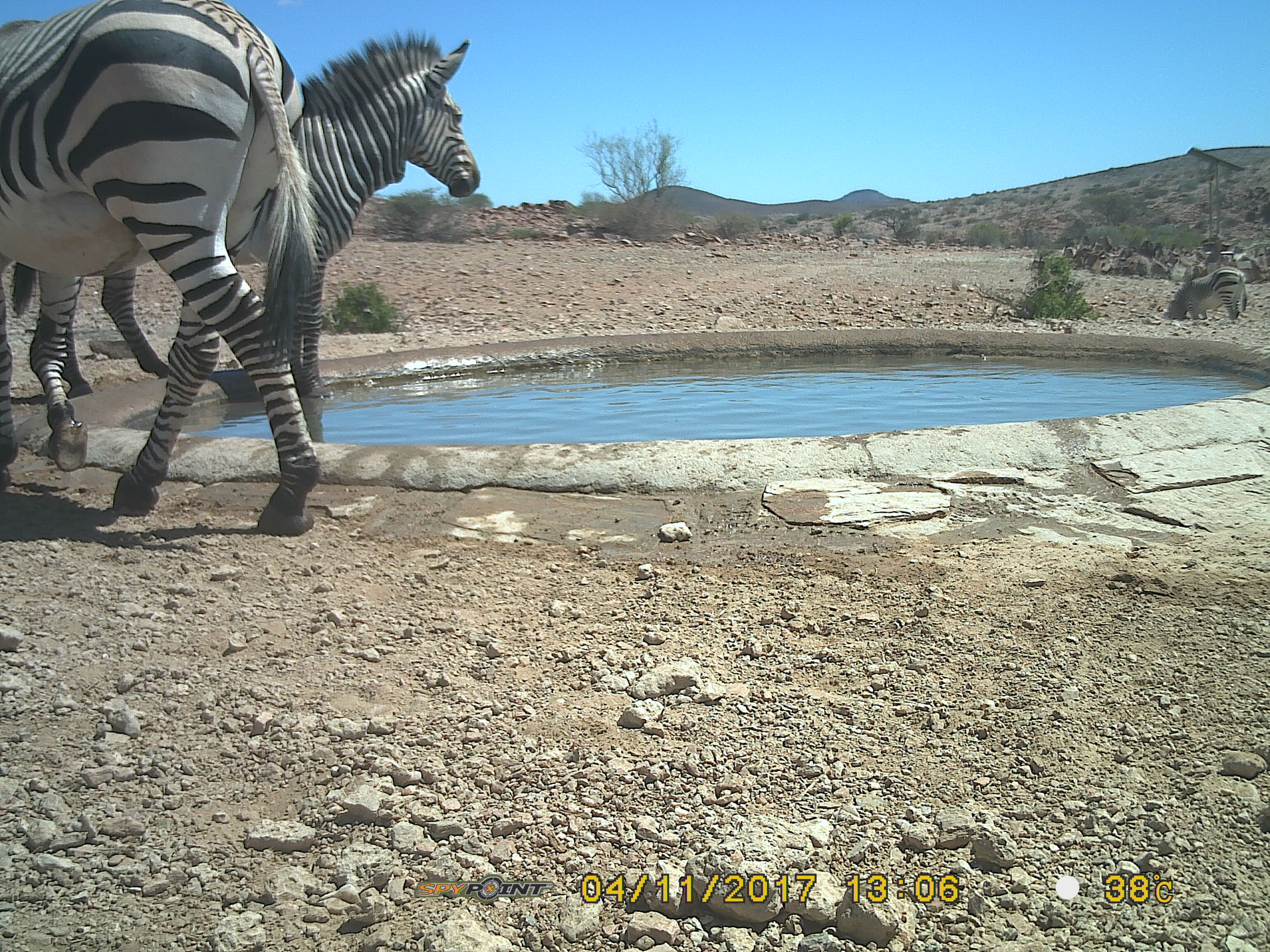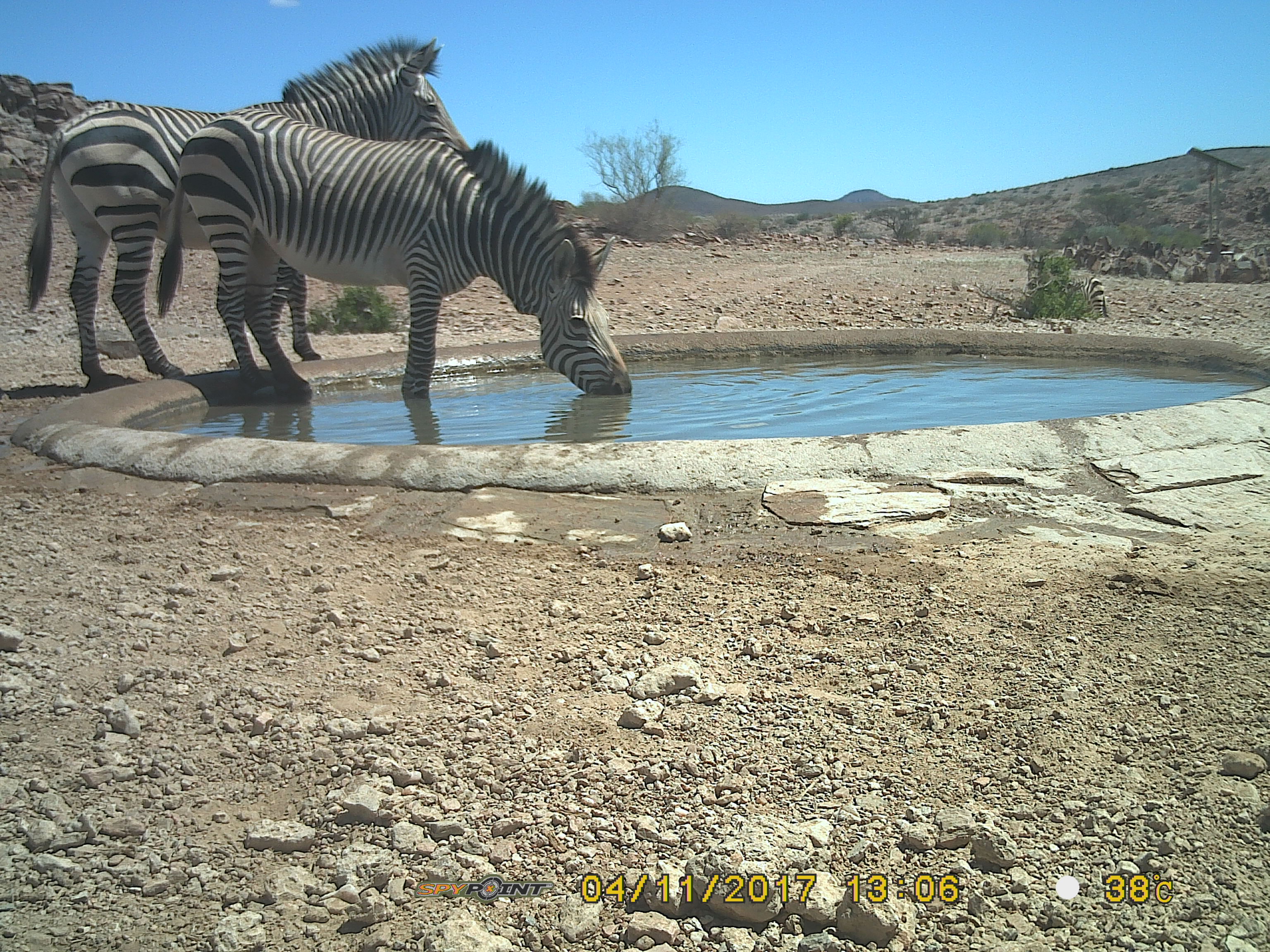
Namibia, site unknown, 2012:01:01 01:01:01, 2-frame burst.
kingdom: Animalia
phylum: Chordata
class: Mammalia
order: Perissodactyla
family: Equidae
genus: Equus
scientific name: Equus zebra hartmannae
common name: hartmann's mountain zebra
Equus zebra hartmannae (hartmann's mountain zebra).